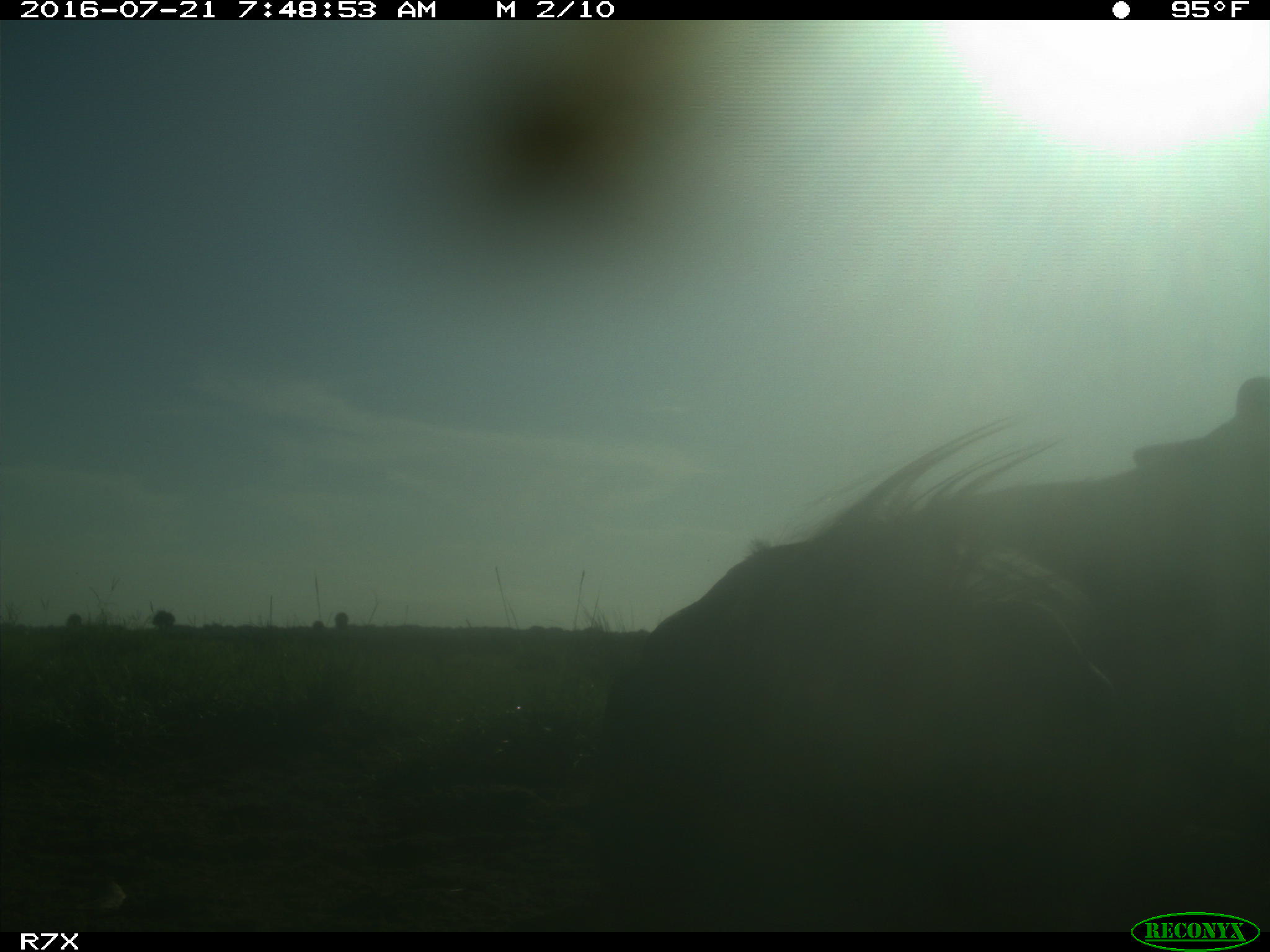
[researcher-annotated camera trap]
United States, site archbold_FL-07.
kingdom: Animalia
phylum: Chordata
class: Mammalia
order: Artiodactyla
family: Bovidae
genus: Bos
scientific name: Bos taurus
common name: domestic cow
Bos taurus (domestic cow).